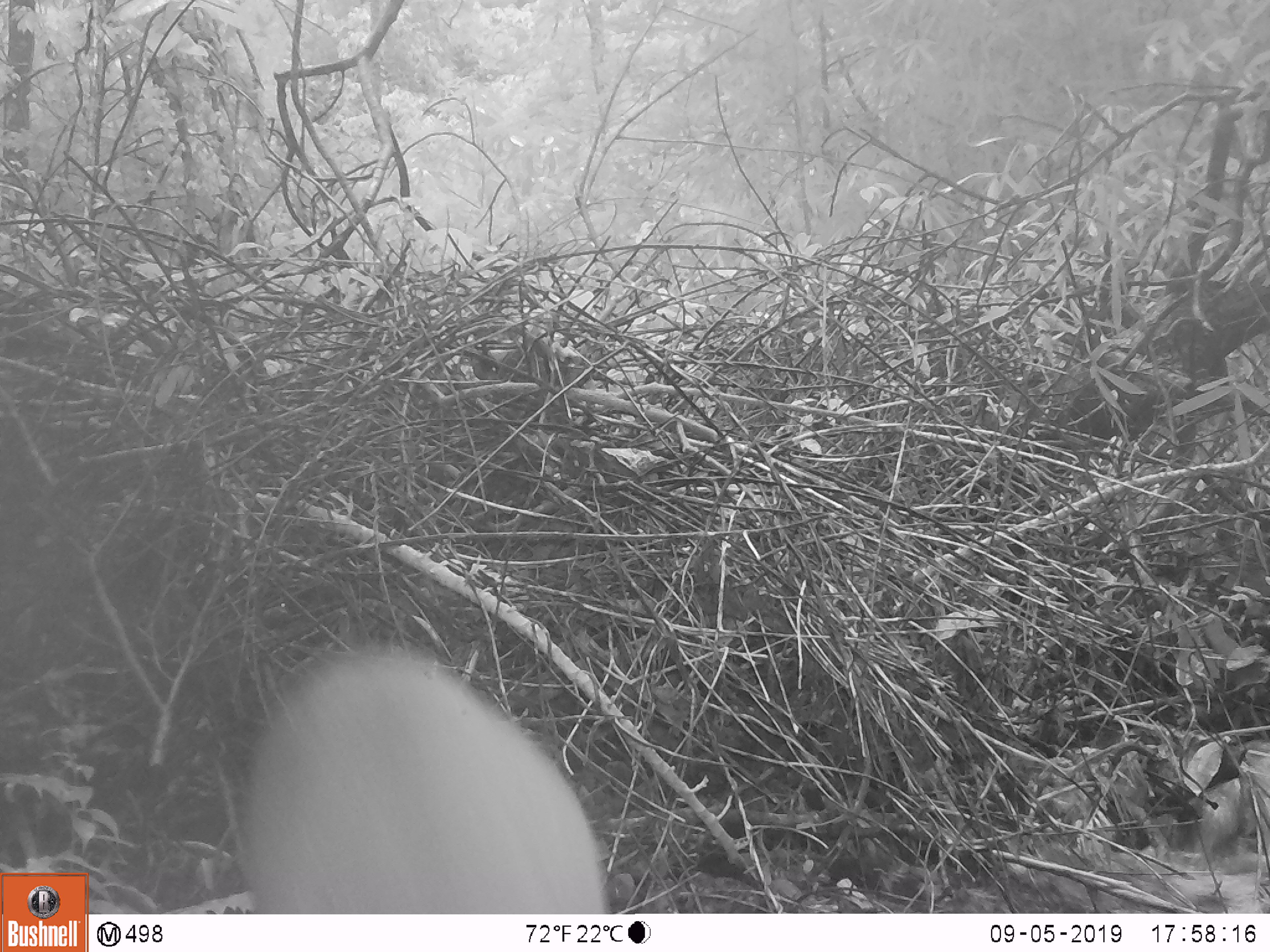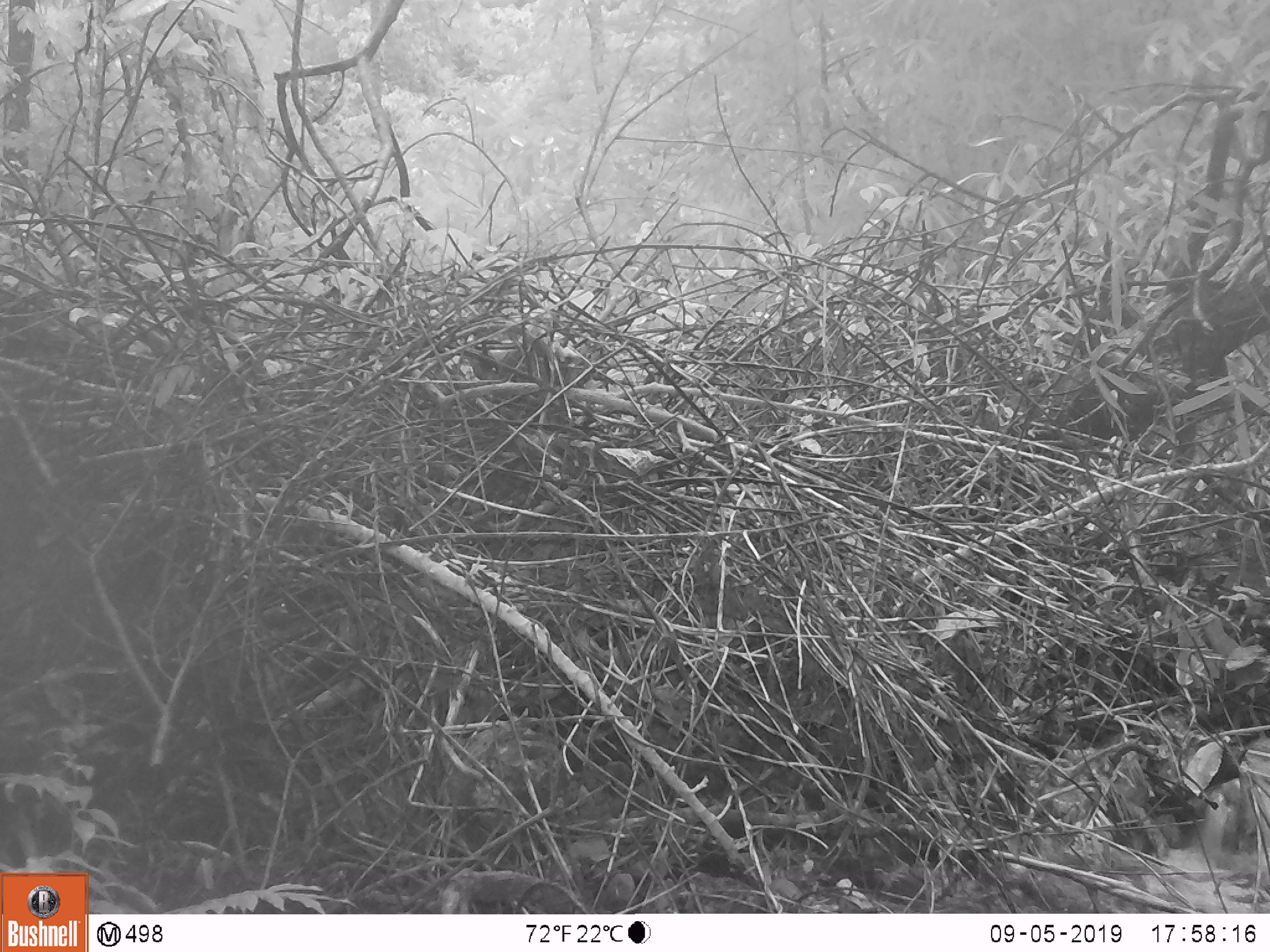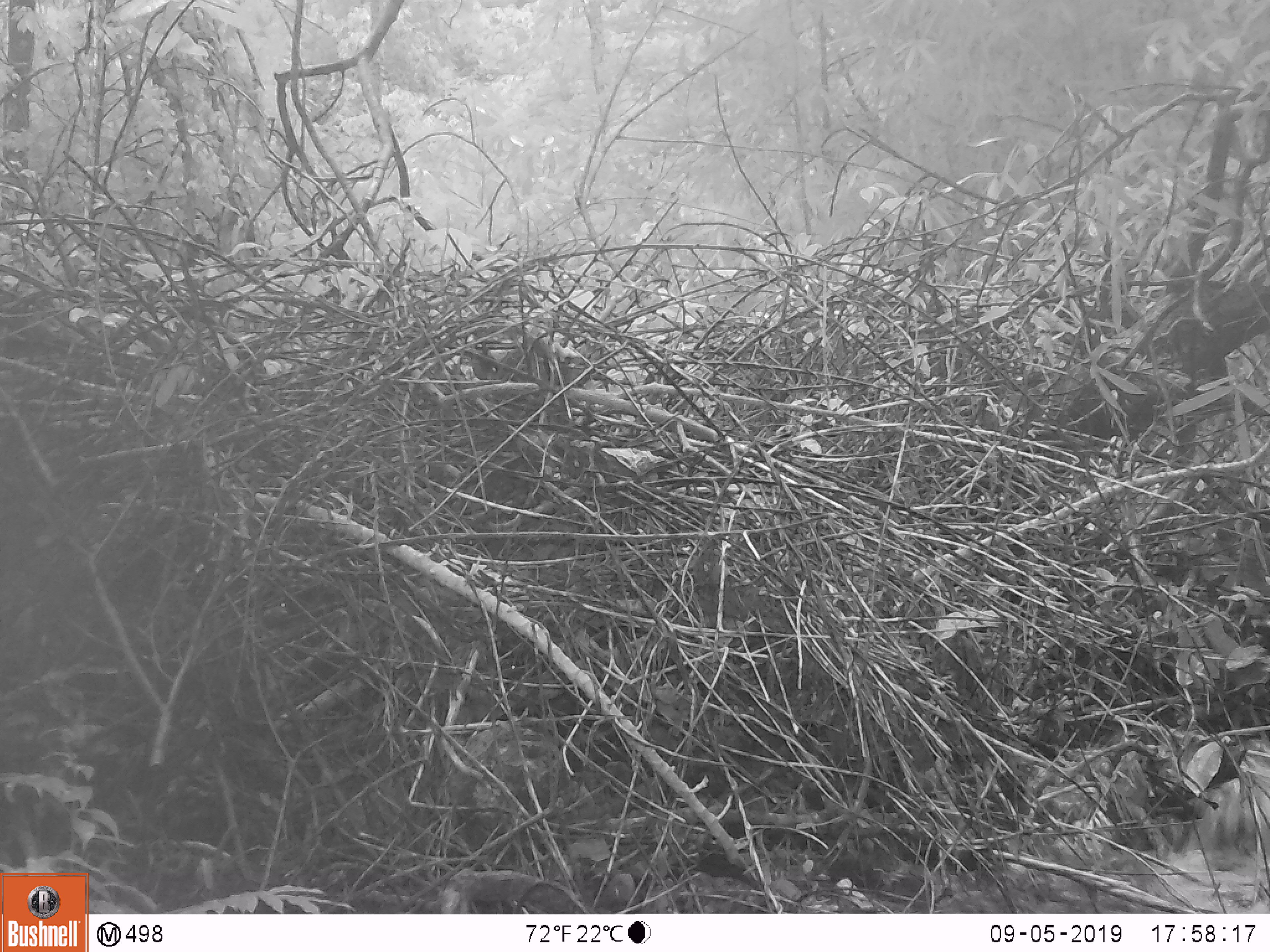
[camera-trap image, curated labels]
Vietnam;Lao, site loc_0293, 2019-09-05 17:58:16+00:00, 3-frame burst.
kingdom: Animalia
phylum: Chordata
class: Mammalia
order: Artiodactyla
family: Cervidae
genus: Muntiacus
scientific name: Muntiacus rooseveltorum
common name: roosevelt's muntjac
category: roosevelts muntjac group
Roosevelts muntjac group (roosevelt's muntjac) (Muntiacus rooseveltorum). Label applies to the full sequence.